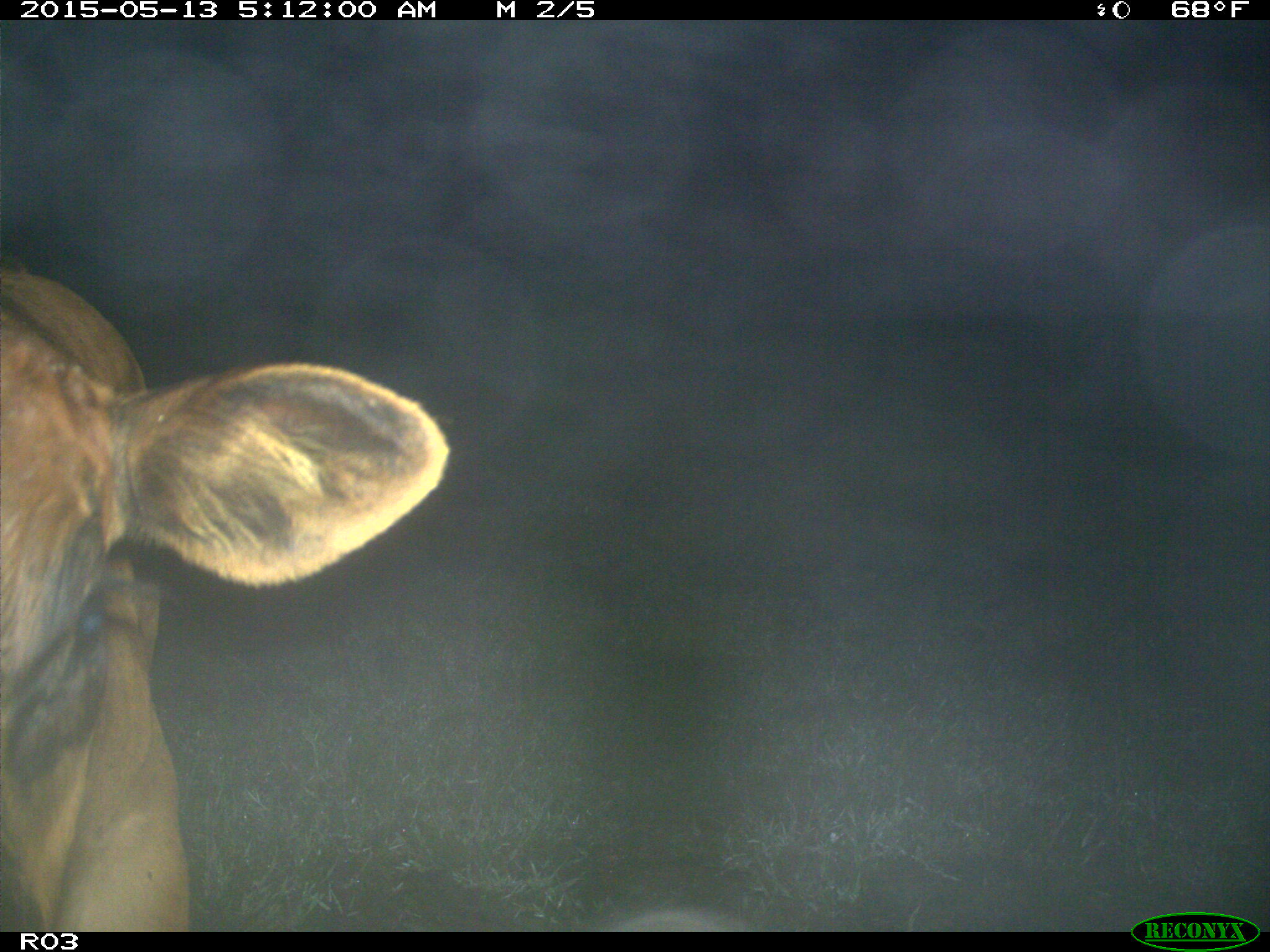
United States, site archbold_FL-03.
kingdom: Animalia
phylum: Chordata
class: Mammalia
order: Artiodactyla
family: Bovidae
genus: Bos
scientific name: Bos taurus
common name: domestic cow